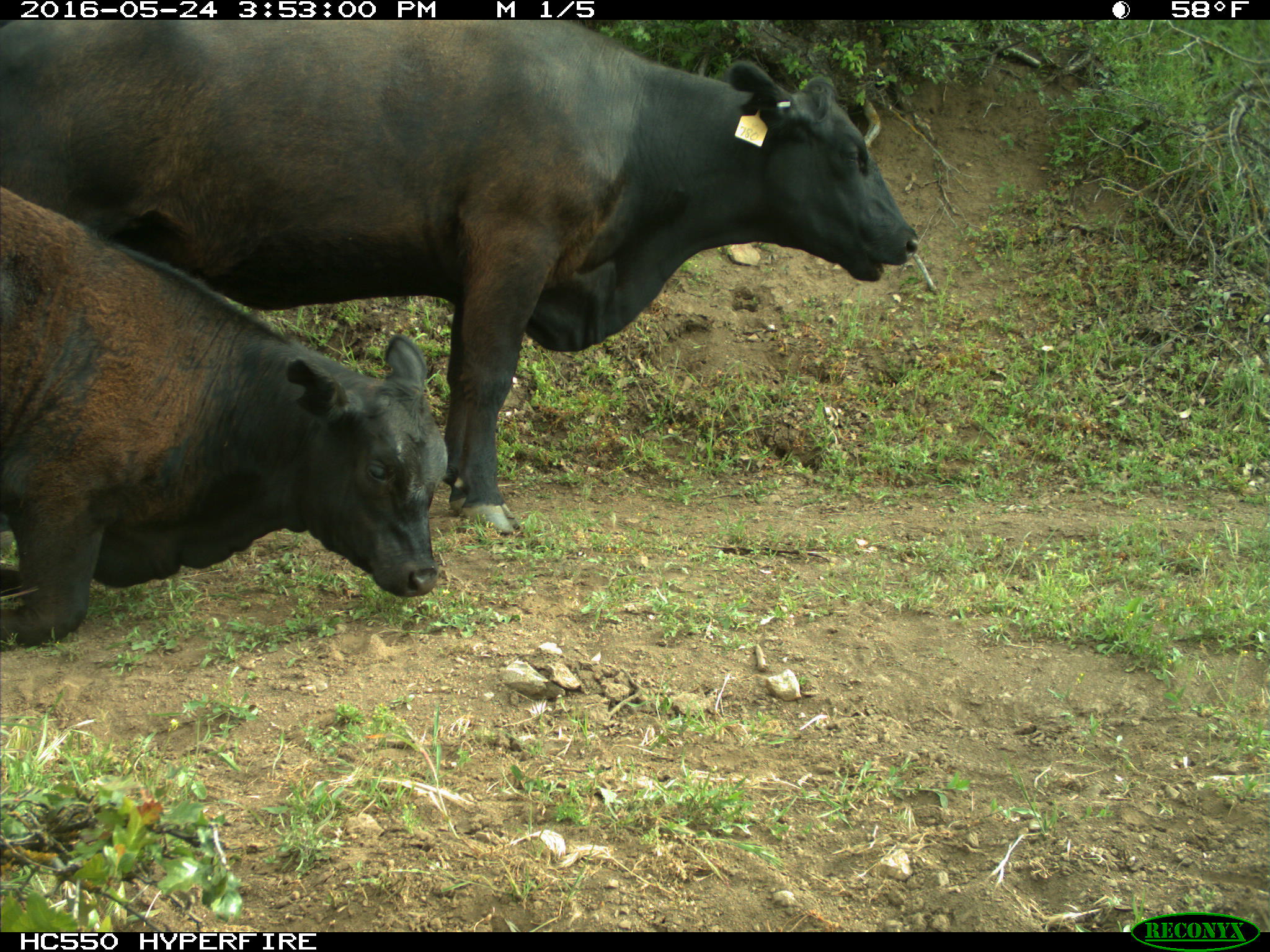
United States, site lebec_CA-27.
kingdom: Animalia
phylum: Chordata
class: Mammalia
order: Artiodactyla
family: Bovidae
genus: Bos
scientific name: Bos taurus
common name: domestic cow